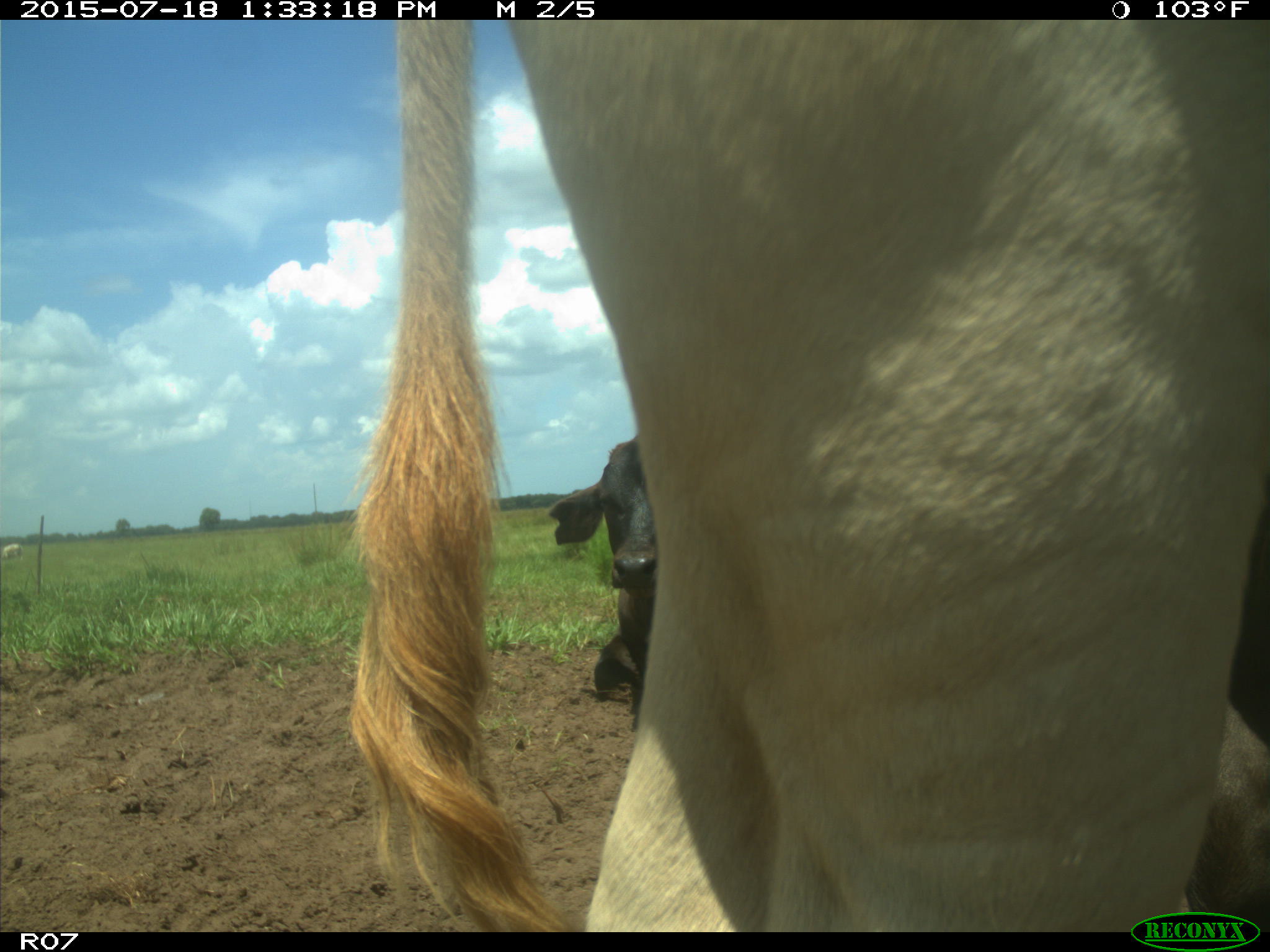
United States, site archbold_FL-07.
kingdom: Animalia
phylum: Chordata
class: Mammalia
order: Artiodactyla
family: Bovidae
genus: Bos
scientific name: Bos taurus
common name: domestic cow